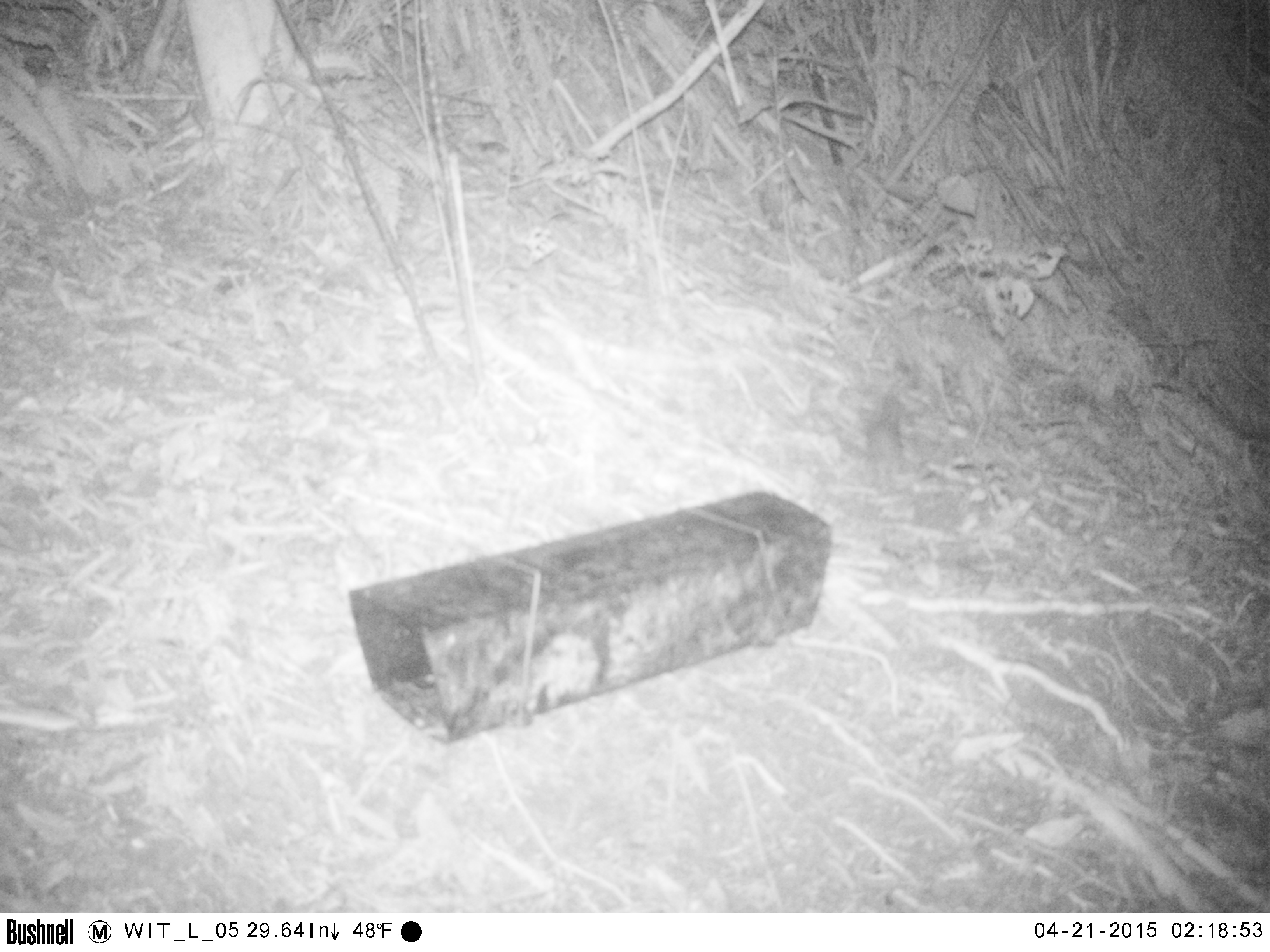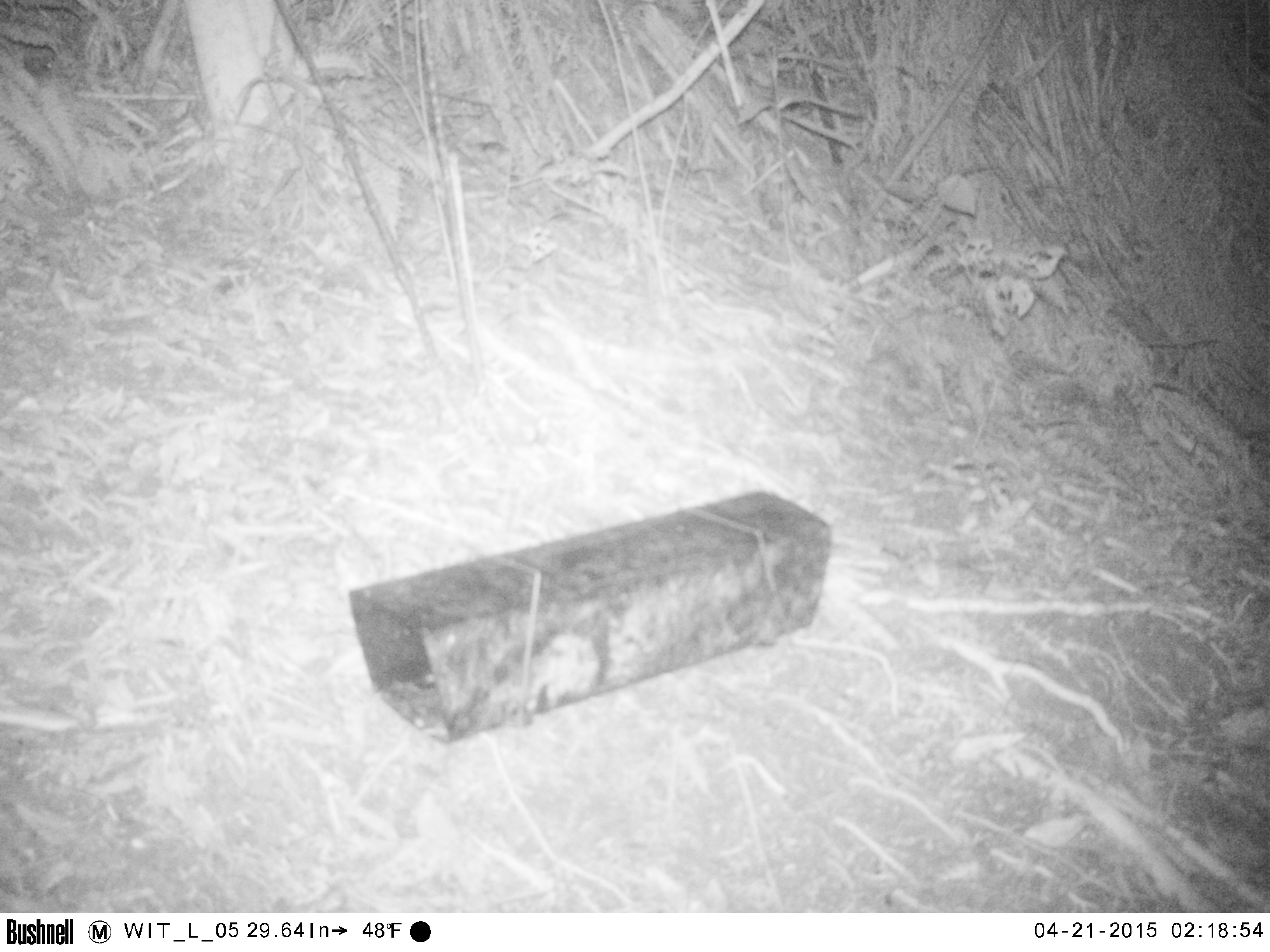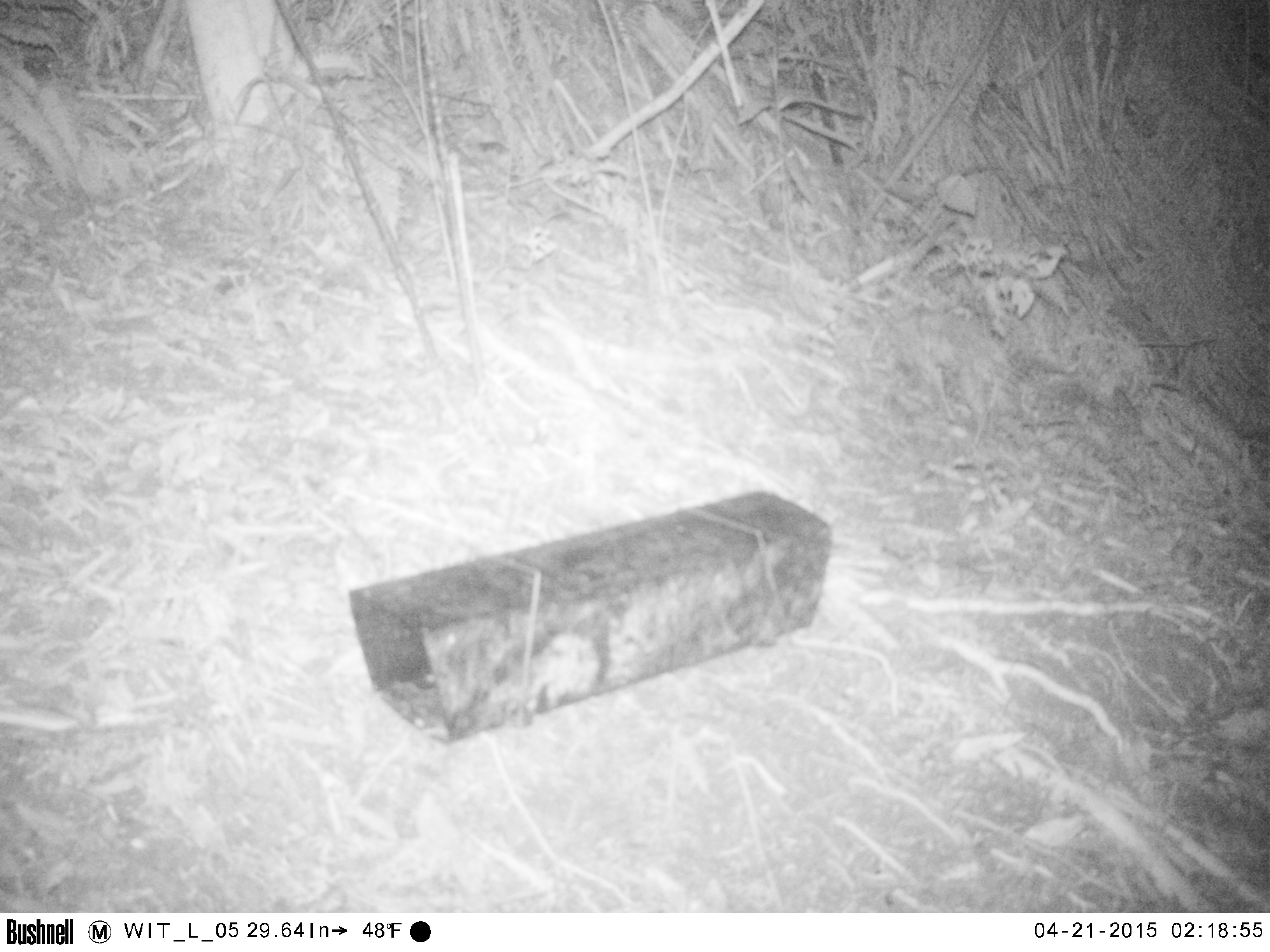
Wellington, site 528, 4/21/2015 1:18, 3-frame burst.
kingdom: Animalia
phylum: Chordata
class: Mammalia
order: Rodentia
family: Muridae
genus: Mus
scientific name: Mus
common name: mouse